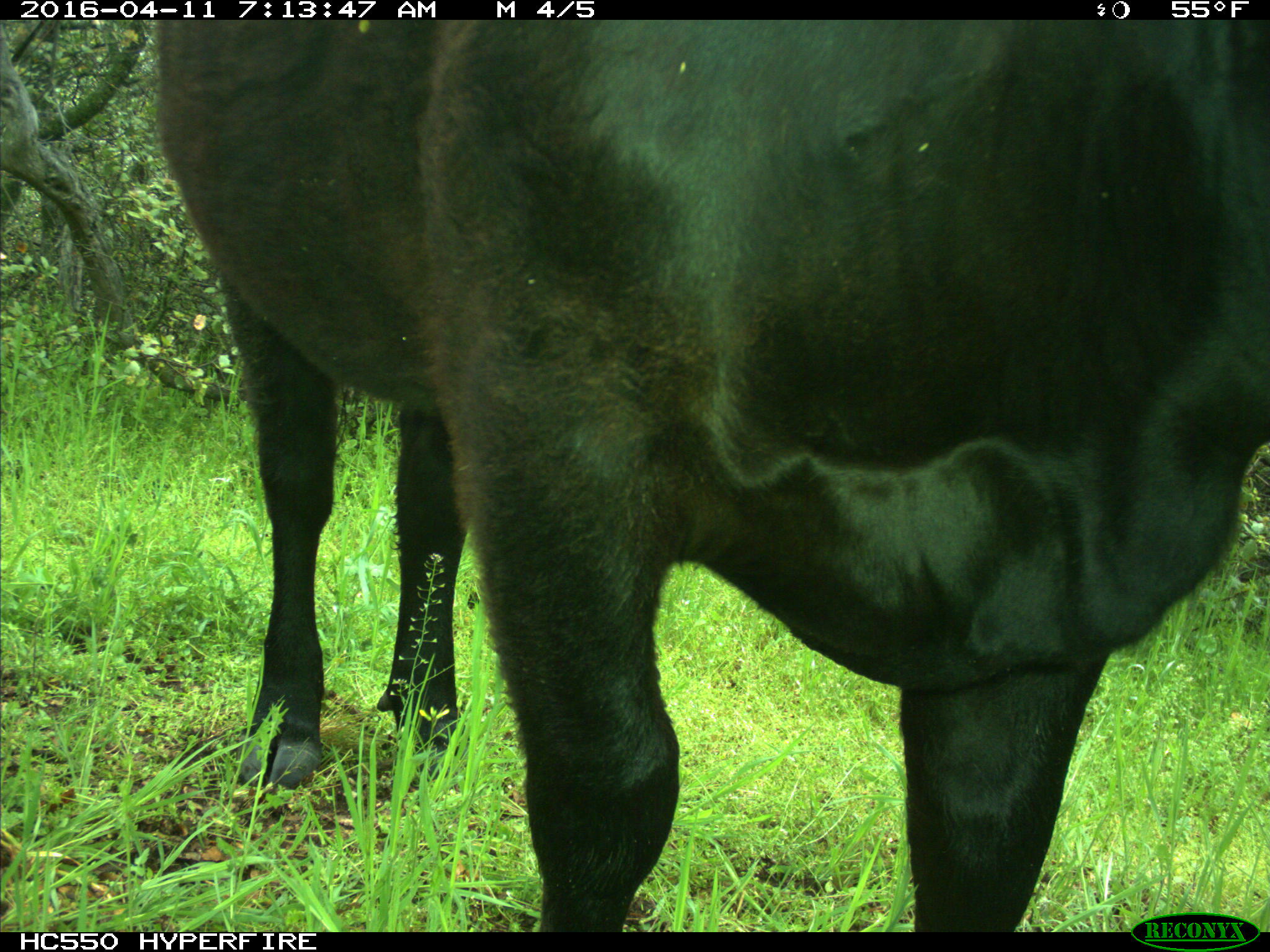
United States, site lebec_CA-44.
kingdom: Animalia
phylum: Chordata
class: Mammalia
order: Artiodactyla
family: Bovidae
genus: Bos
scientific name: Bos taurus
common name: domestic cow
Bos taurus (domestic cow).